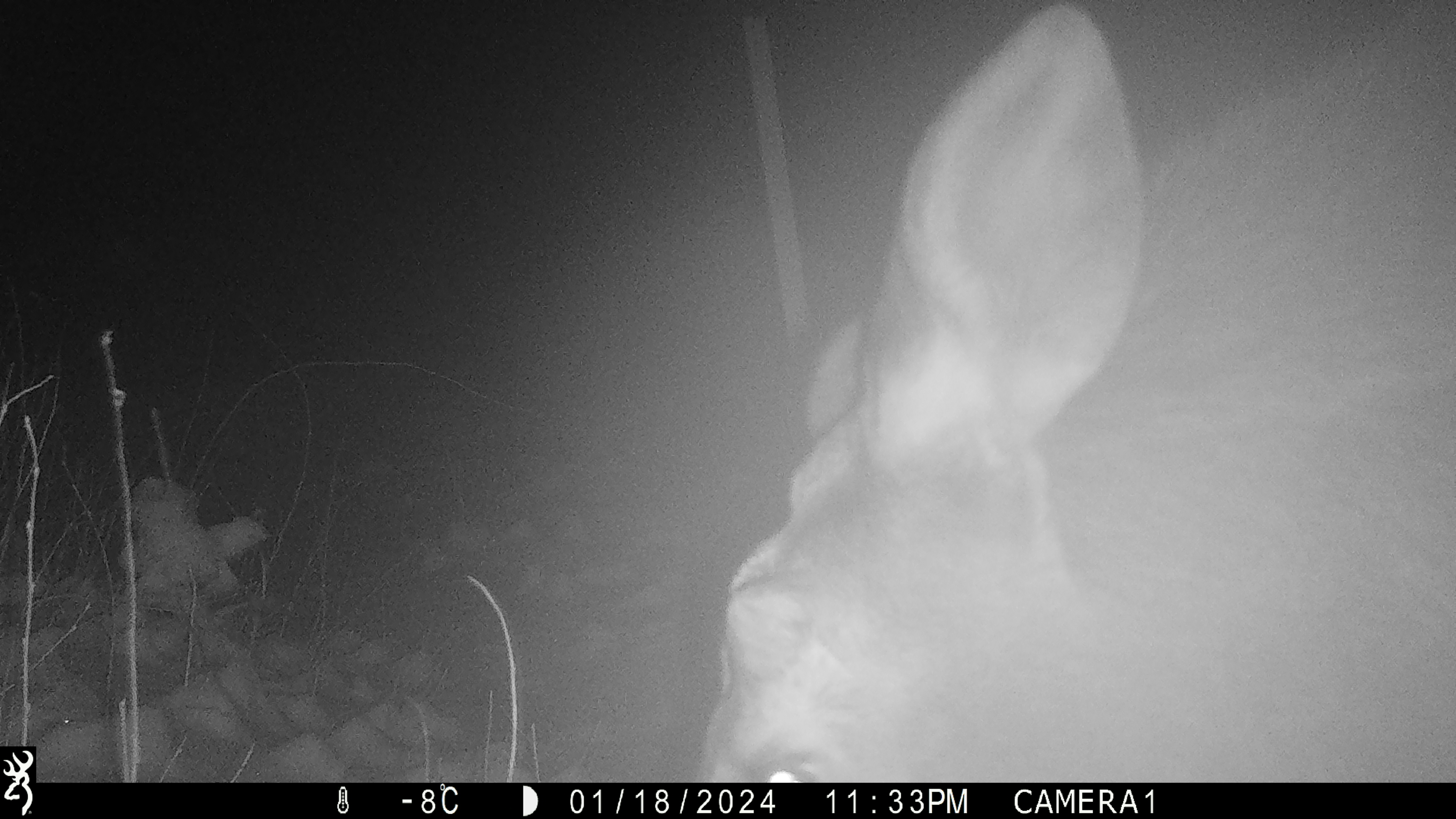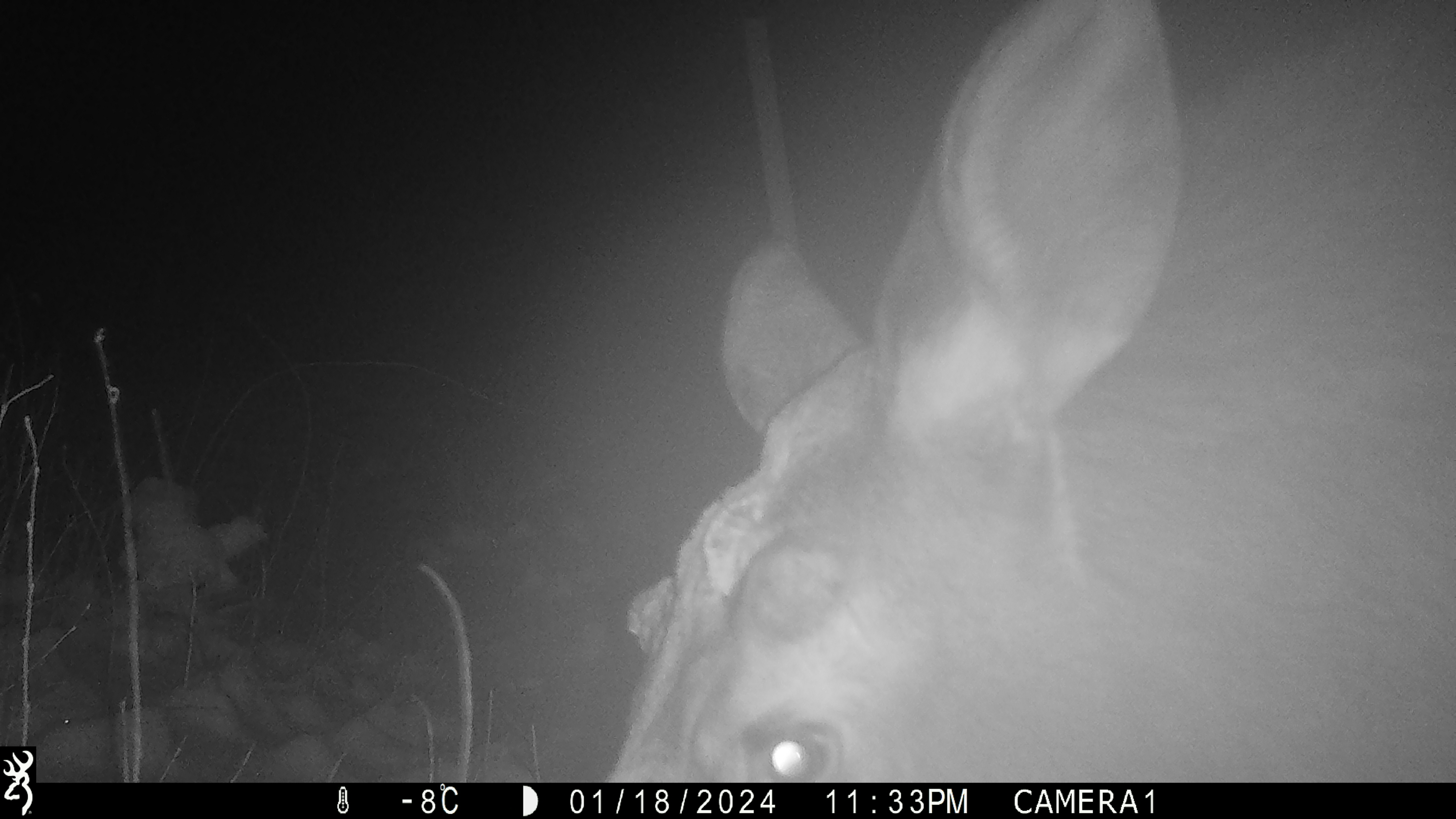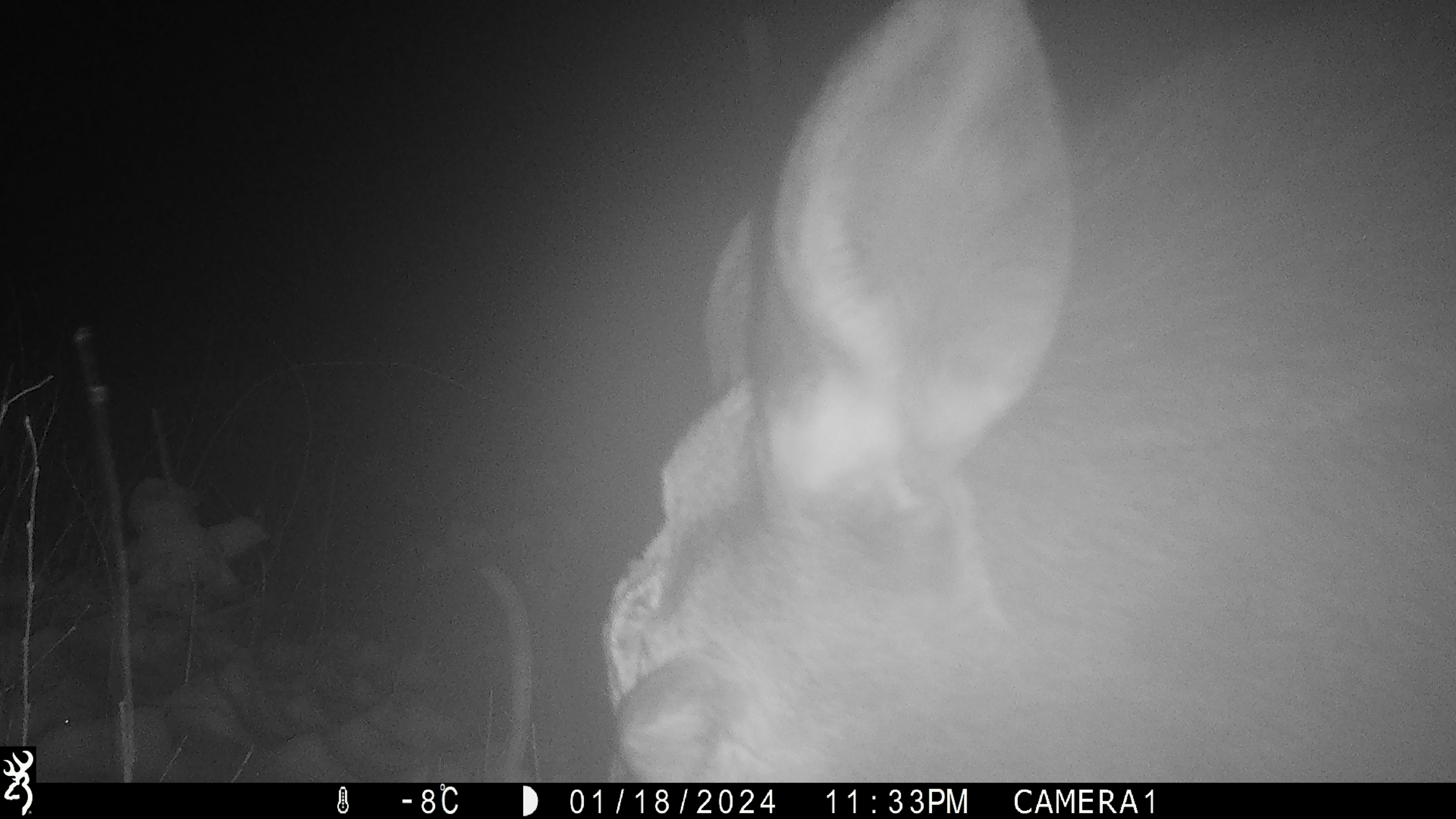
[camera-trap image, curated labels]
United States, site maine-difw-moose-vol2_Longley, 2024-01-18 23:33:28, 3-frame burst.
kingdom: Animalia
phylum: Chordata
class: Mammalia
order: Artiodactyla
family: Cervidae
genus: Alces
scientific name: Alces alces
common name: moose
Moose (Alces alces).